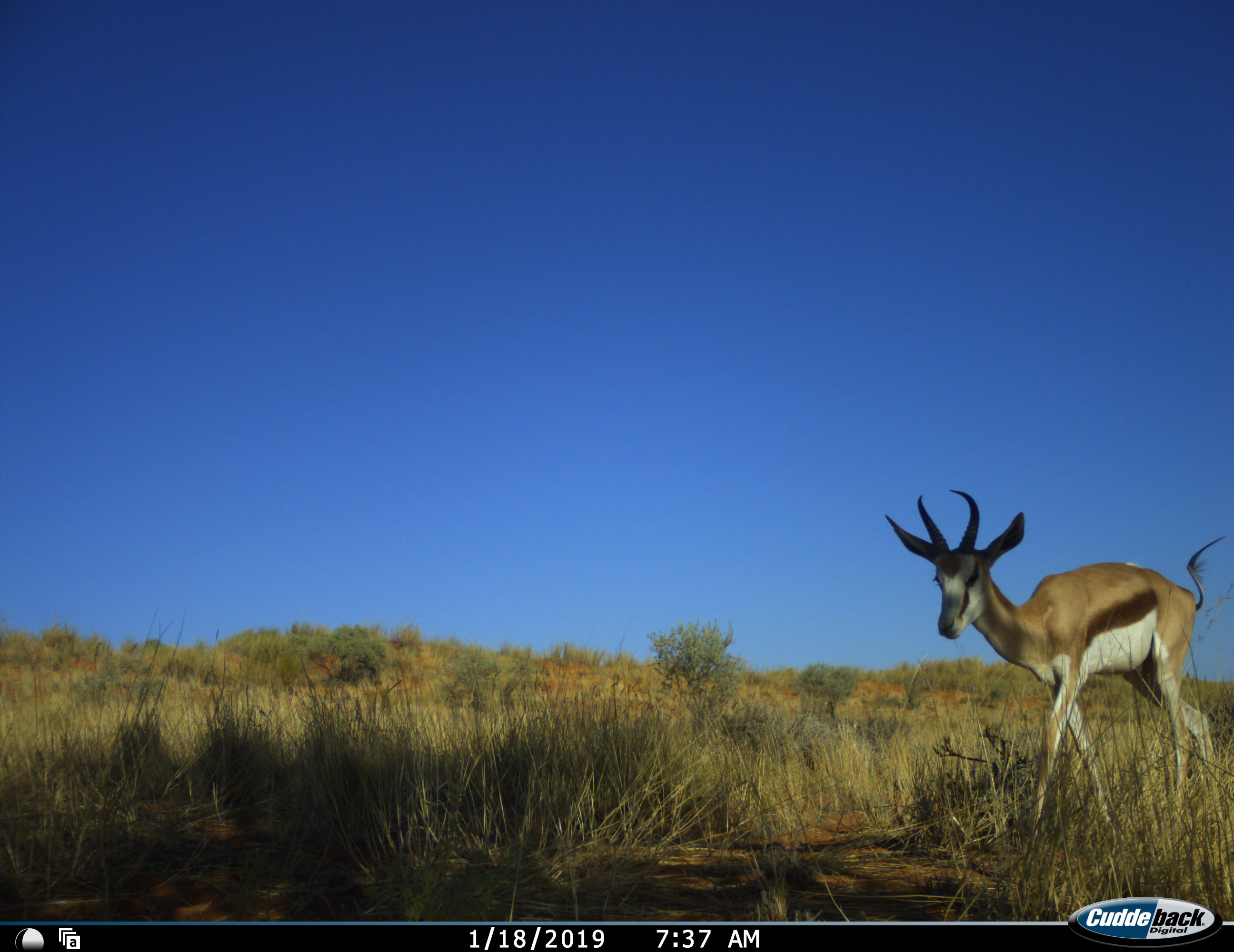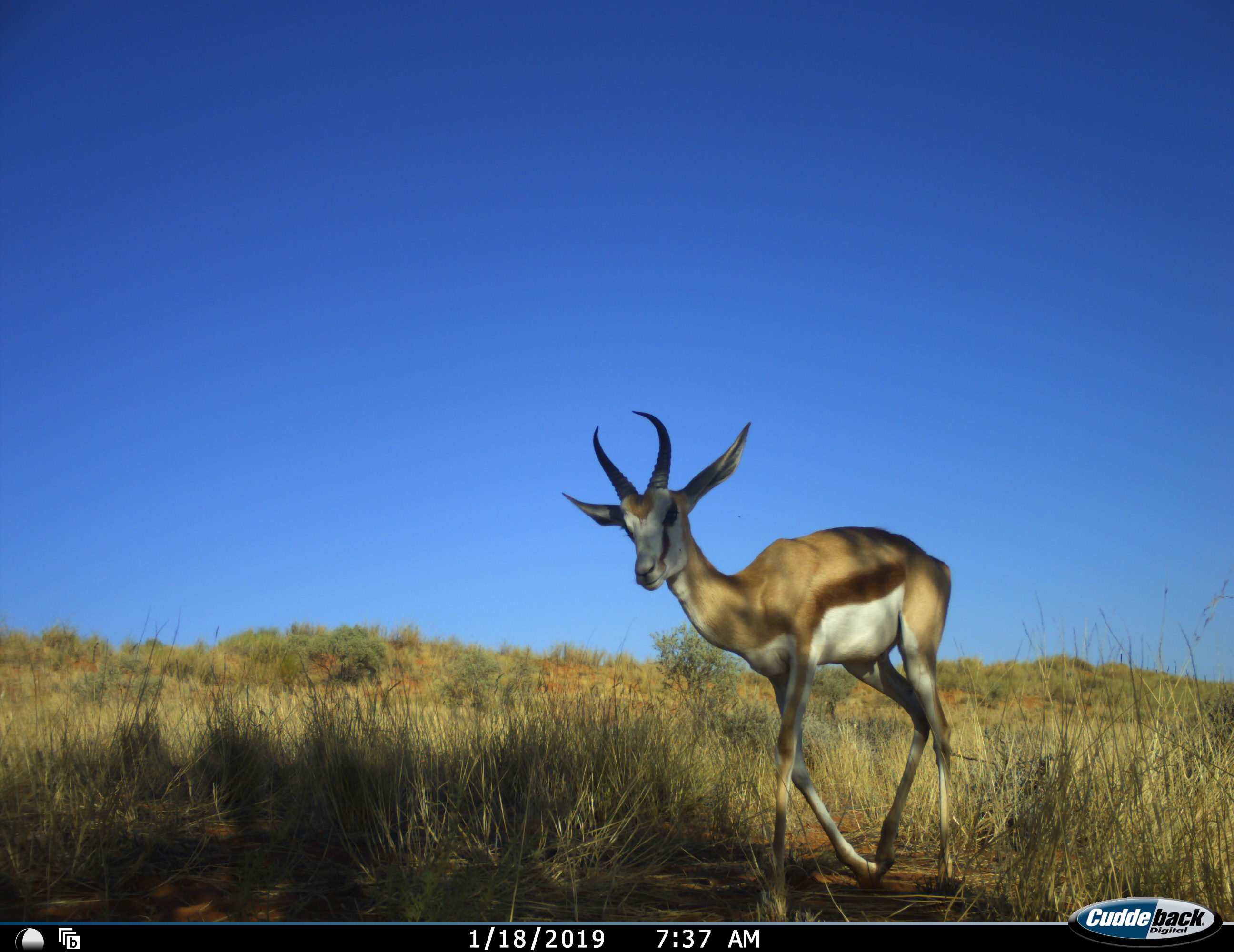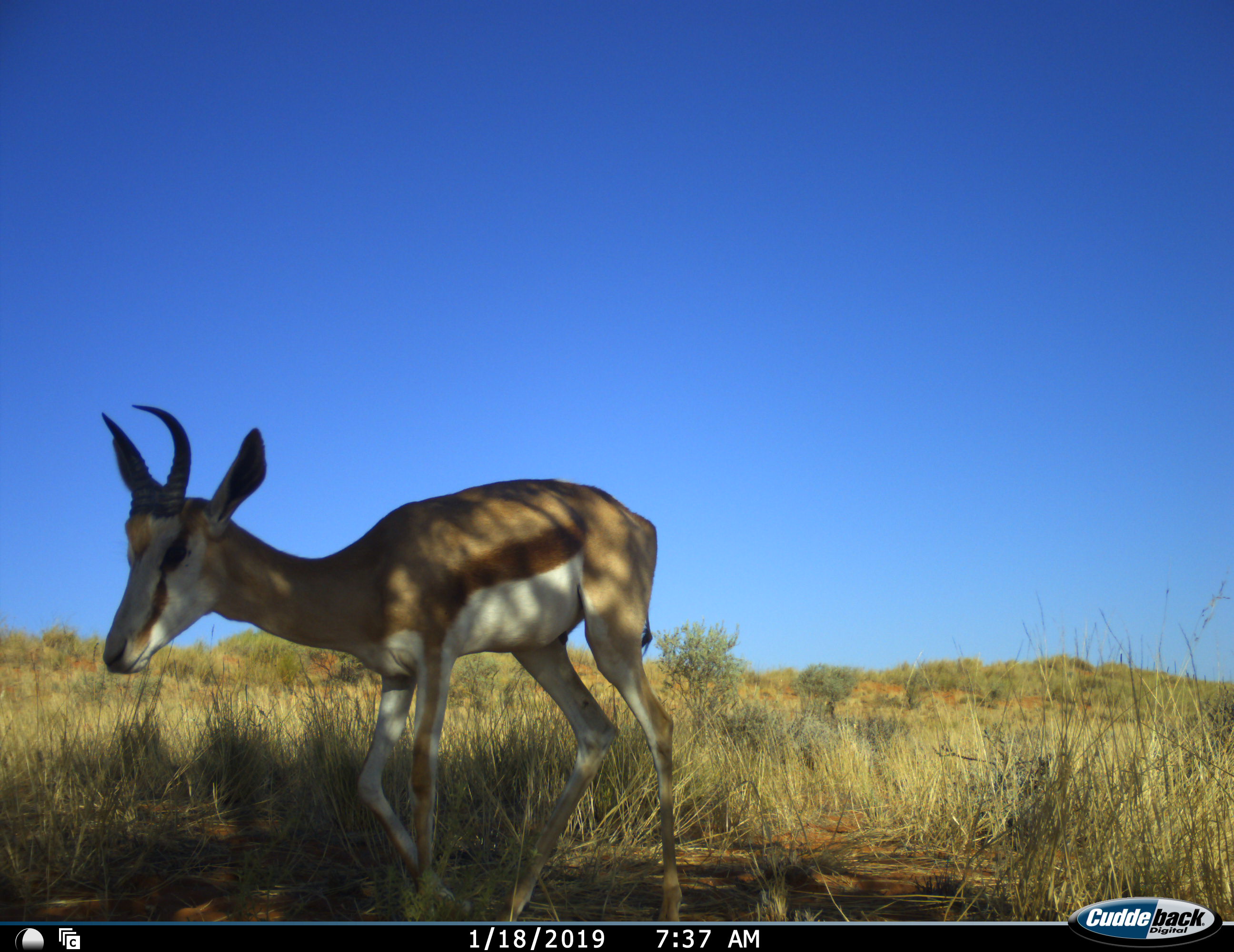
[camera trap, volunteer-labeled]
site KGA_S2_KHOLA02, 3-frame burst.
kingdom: Animalia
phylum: Chordata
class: Mammalia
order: Artiodactyla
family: Bovidae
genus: Antidorcas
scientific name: Antidorcas marsupialis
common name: springbok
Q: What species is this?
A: Springbok (Antidorcas marsupialis).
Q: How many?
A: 1.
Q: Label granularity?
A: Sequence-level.